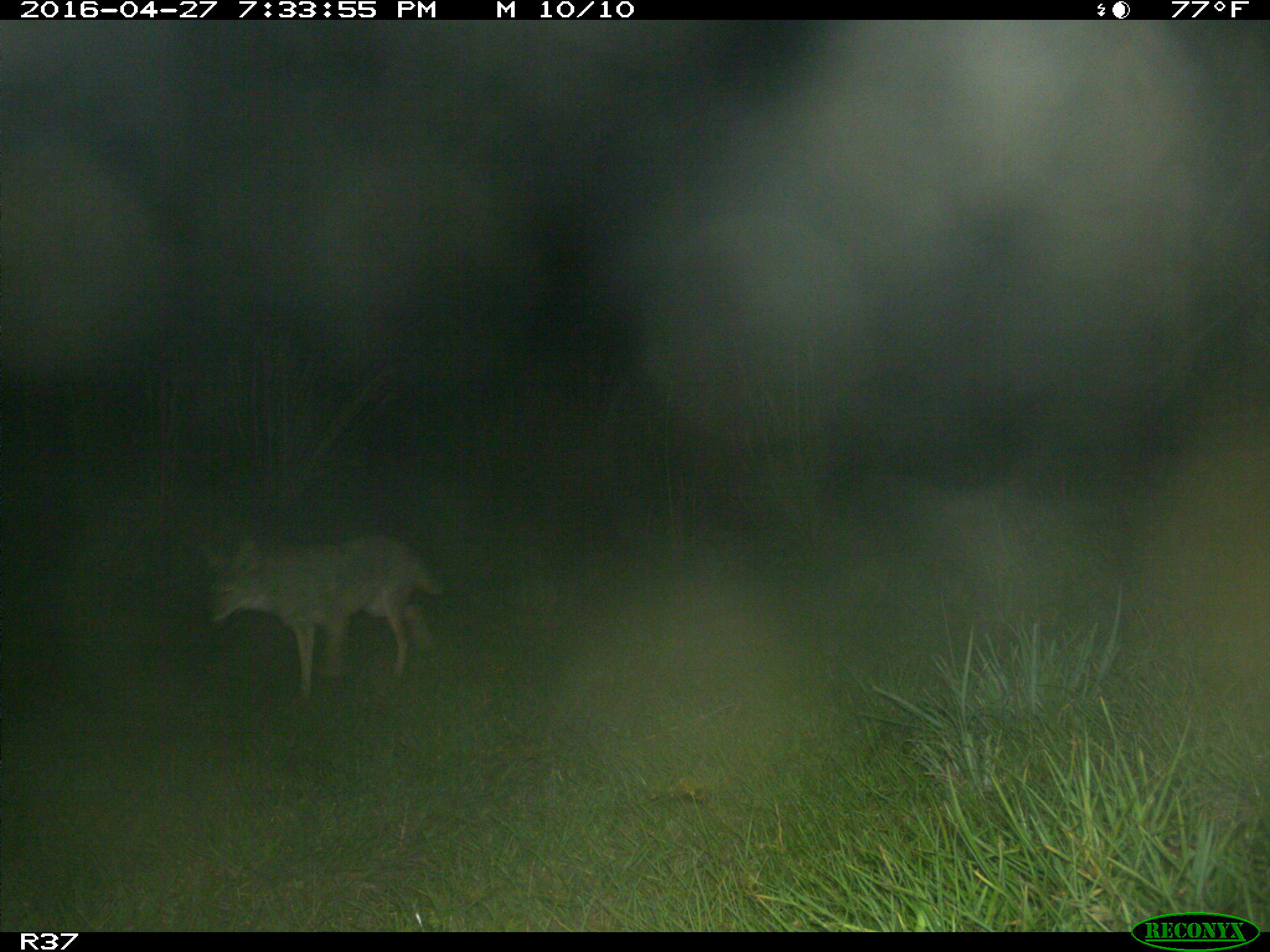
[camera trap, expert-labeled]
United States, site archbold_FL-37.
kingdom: Animalia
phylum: Chordata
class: Mammalia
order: Carnivora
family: Canidae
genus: Canis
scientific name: Canis latrans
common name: coyote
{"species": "Canis latrans (coyote)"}